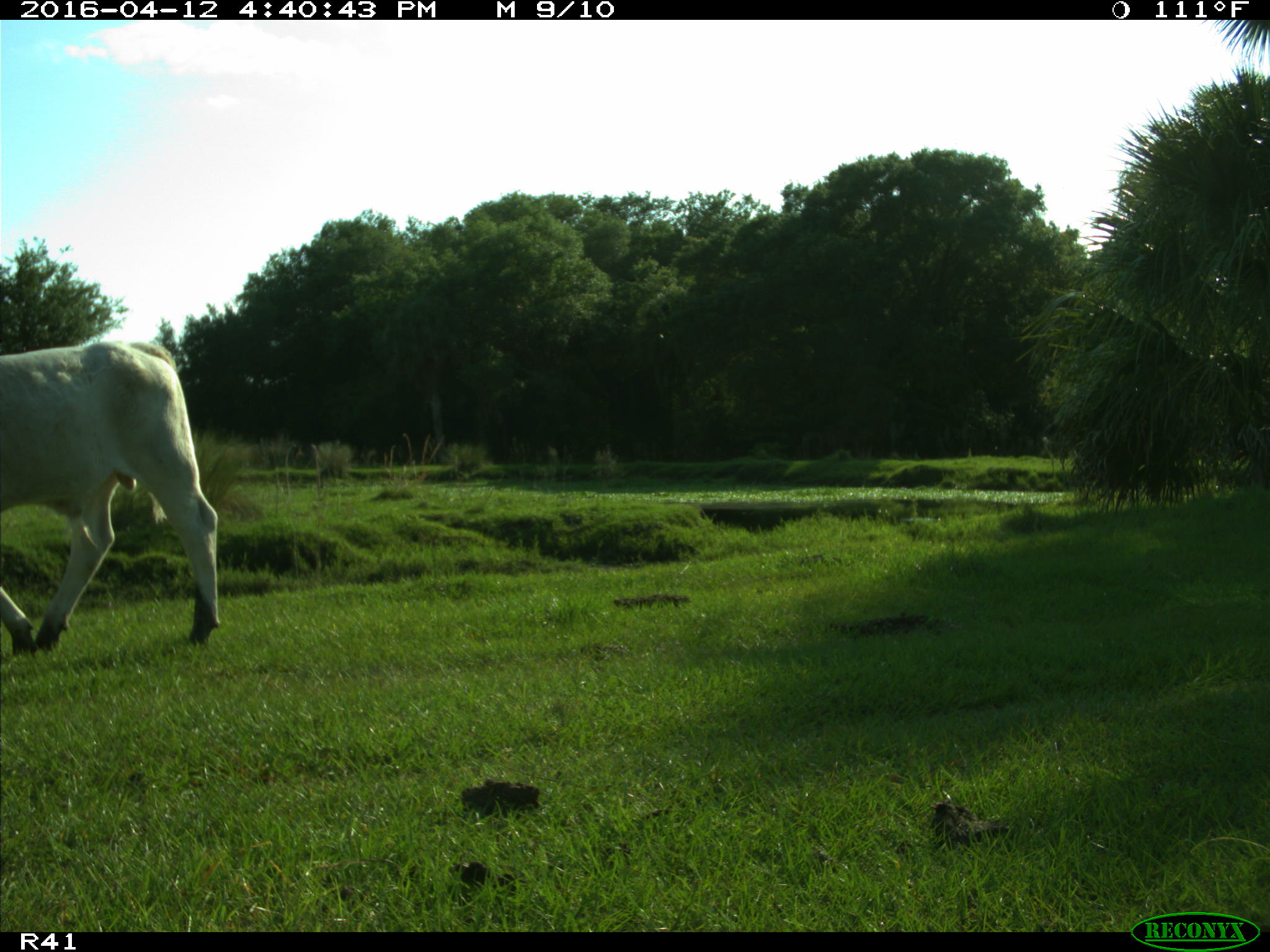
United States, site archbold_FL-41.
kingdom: Animalia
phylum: Chordata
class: Mammalia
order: Artiodactyla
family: Bovidae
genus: Bos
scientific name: Bos taurus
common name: domestic cow